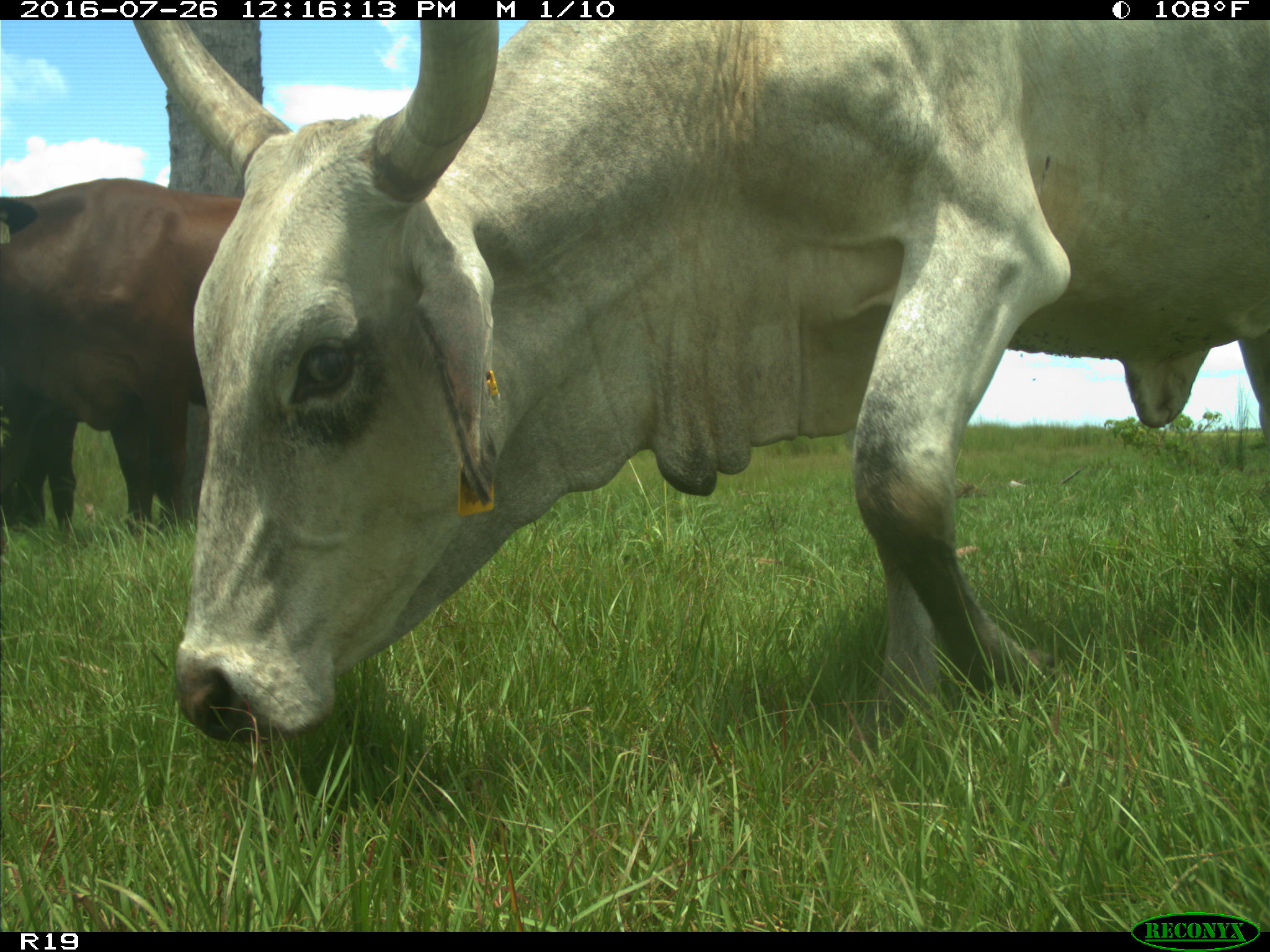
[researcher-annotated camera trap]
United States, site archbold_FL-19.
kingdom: Animalia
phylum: Chordata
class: Mammalia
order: Artiodactyla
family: Bovidae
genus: Bos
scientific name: Bos taurus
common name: domestic cow